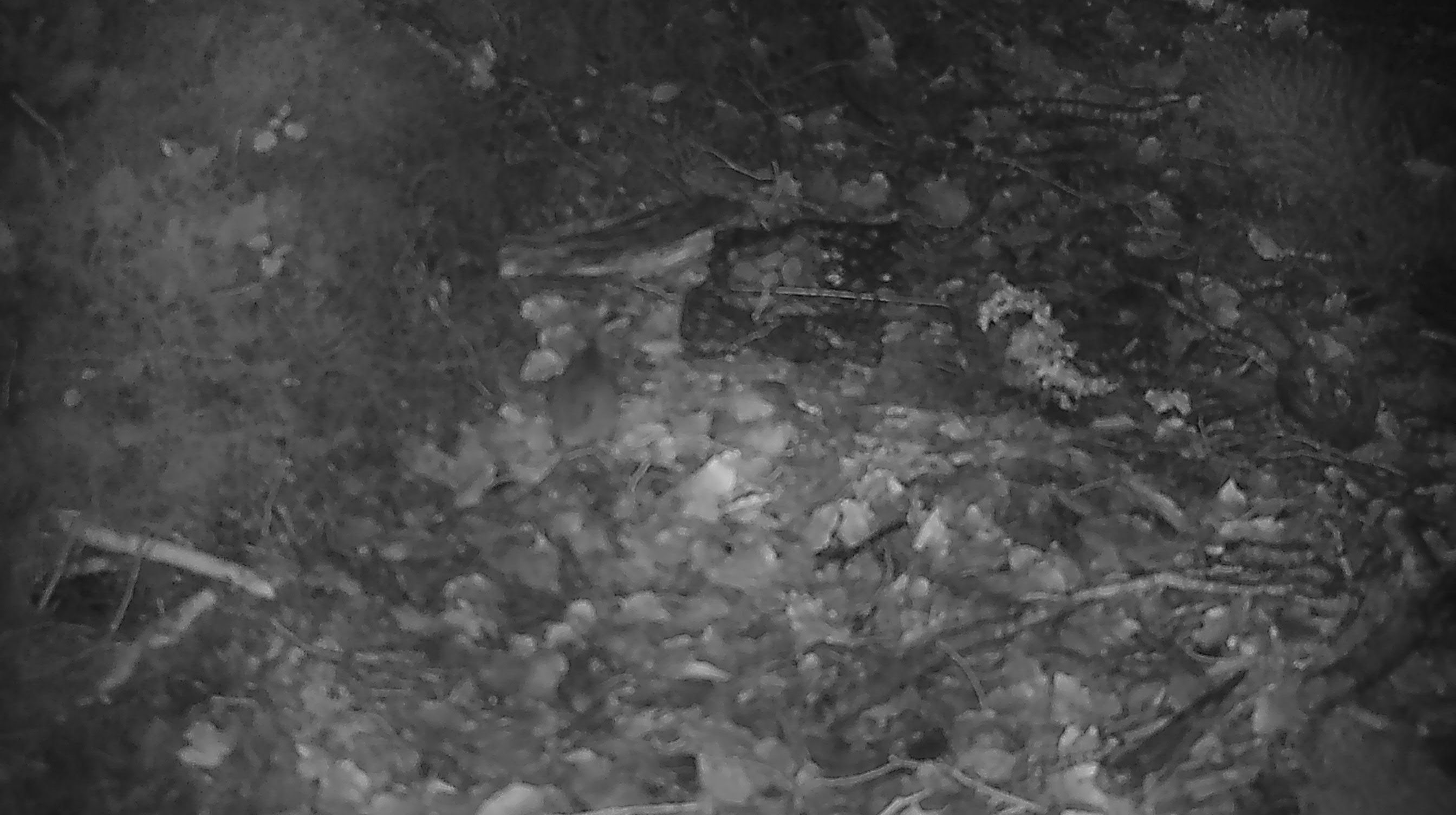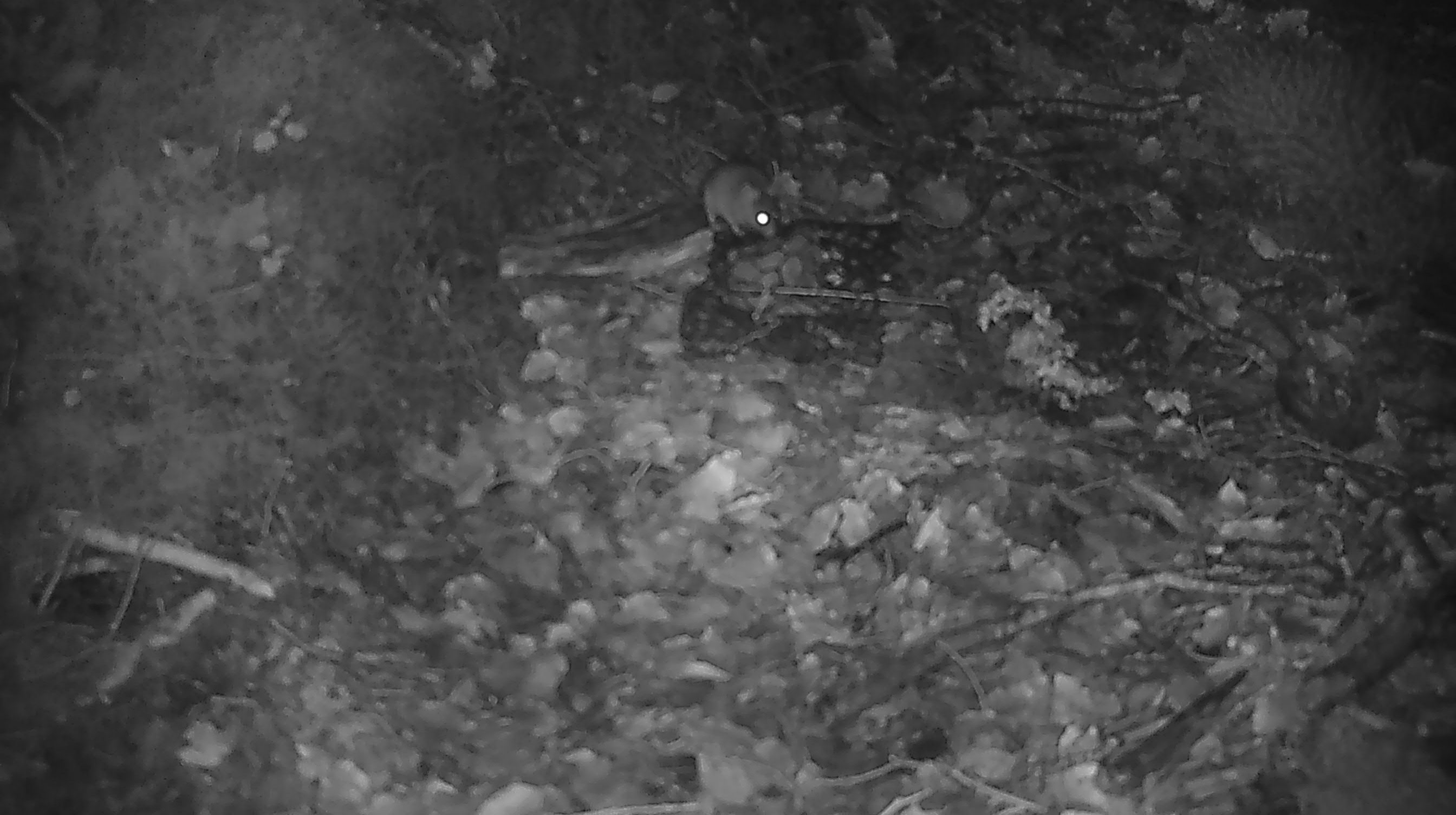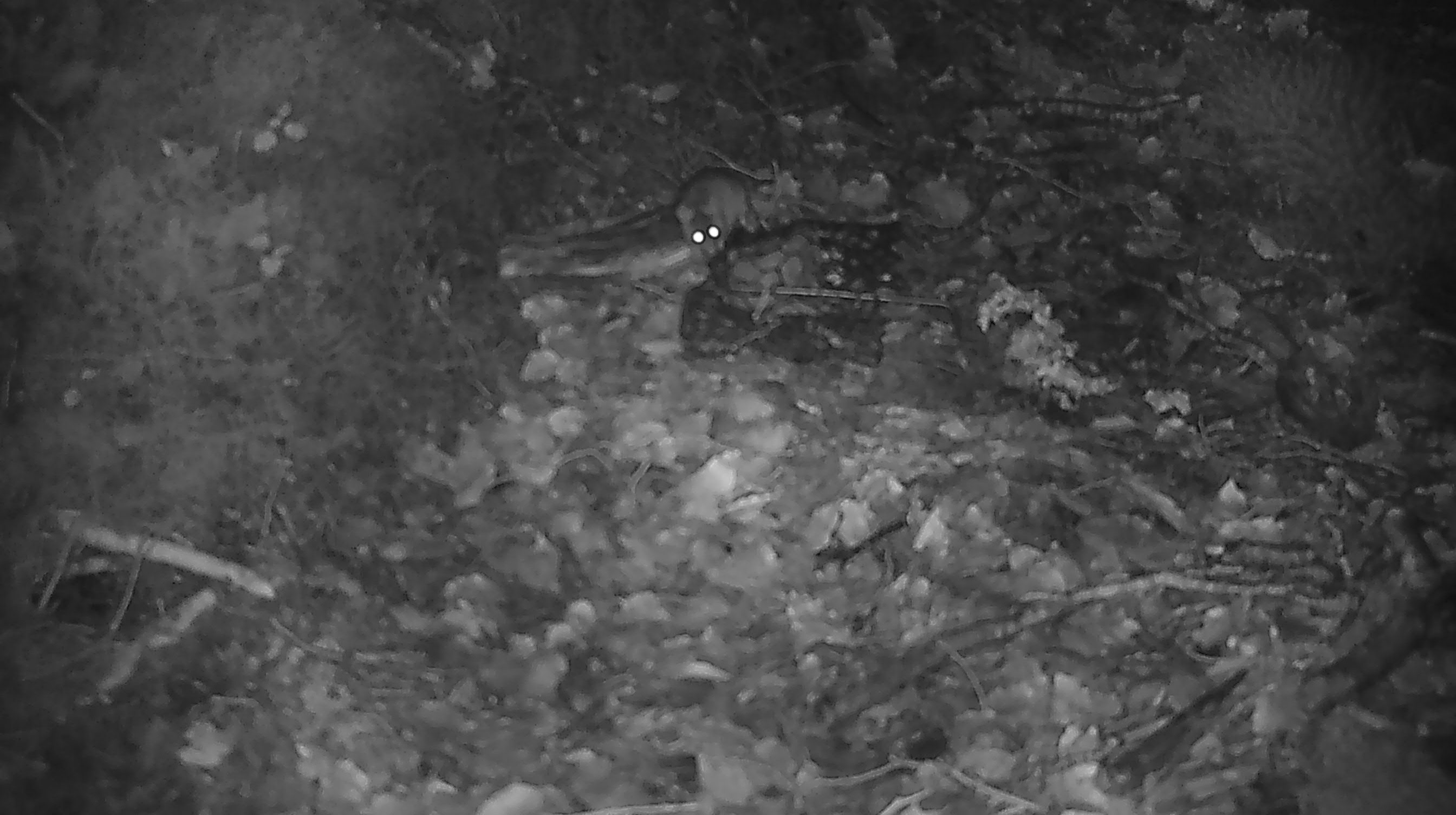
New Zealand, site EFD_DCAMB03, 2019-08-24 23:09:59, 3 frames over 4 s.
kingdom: Animalia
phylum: Chordata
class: Mammalia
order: Rodentia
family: Muridae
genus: Mus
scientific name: Mus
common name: mouse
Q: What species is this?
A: Mouse (Mus).